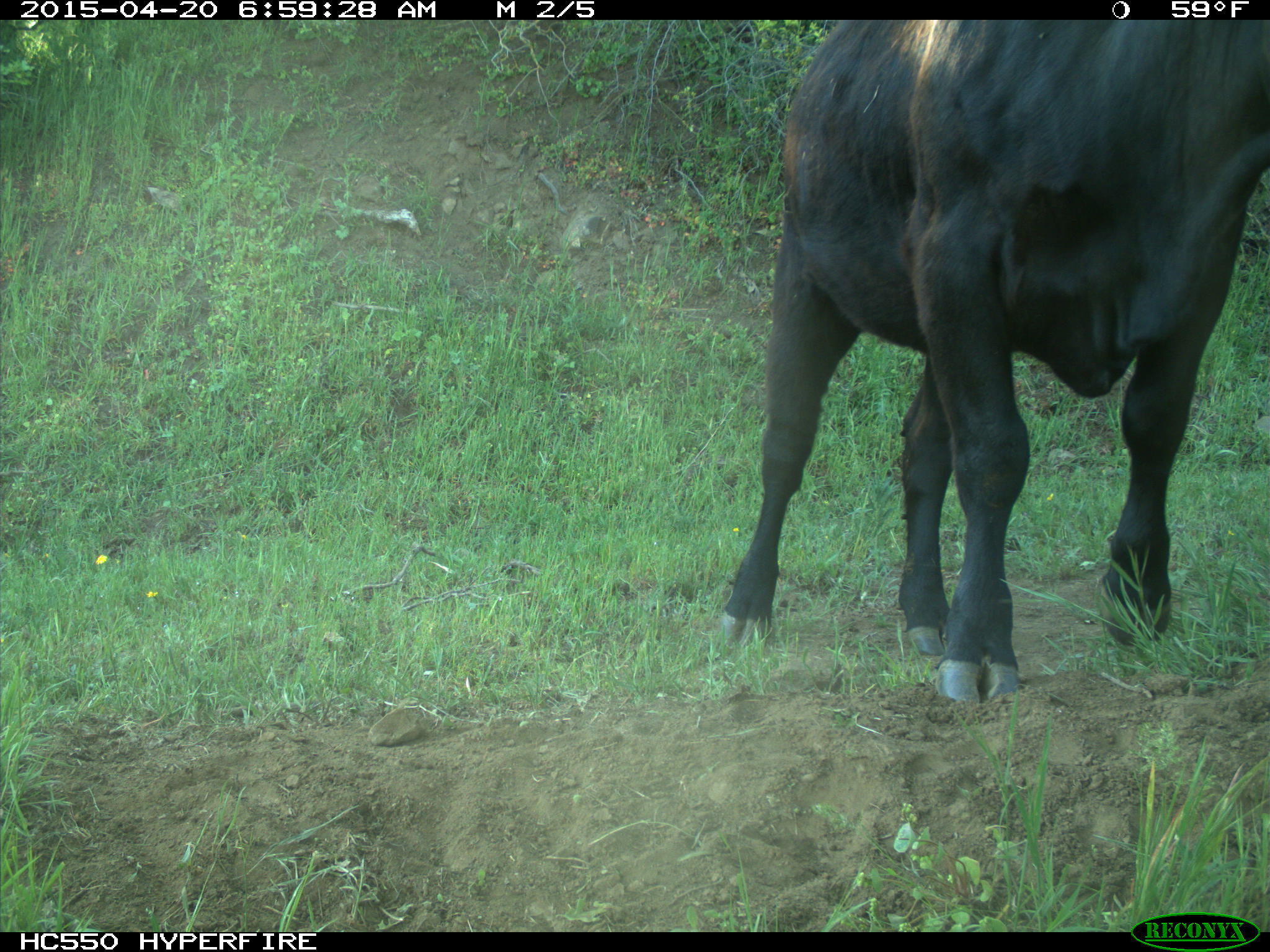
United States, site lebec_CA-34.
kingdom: Animalia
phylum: Chordata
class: Mammalia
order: Artiodactyla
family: Bovidae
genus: Bos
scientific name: Bos taurus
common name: domestic cow